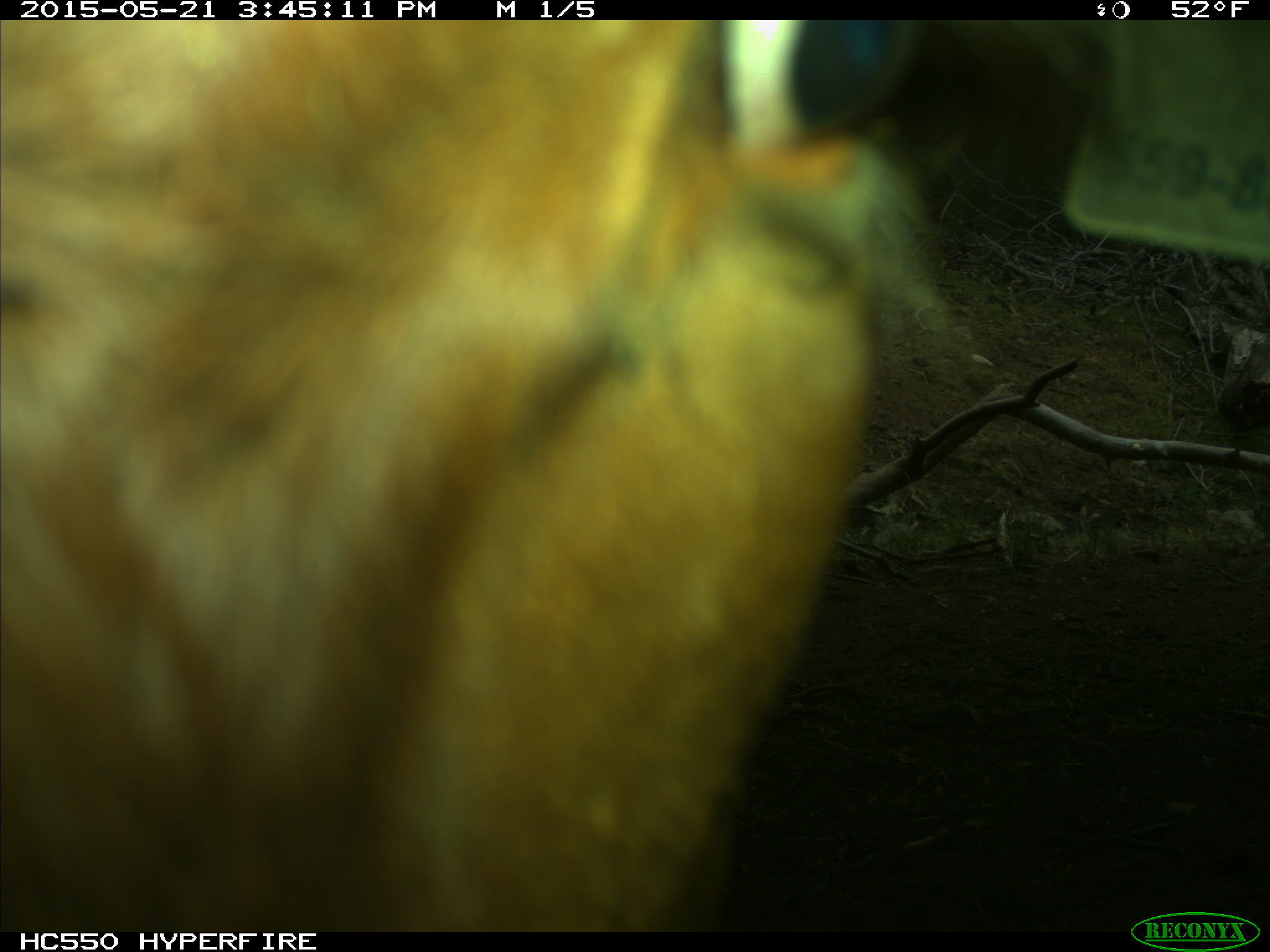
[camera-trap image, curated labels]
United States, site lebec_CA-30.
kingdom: Animalia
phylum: Chordata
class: Mammalia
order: Artiodactyla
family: Bovidae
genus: Bos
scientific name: Bos taurus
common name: domestic cow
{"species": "Bos taurus (domestic cow)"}